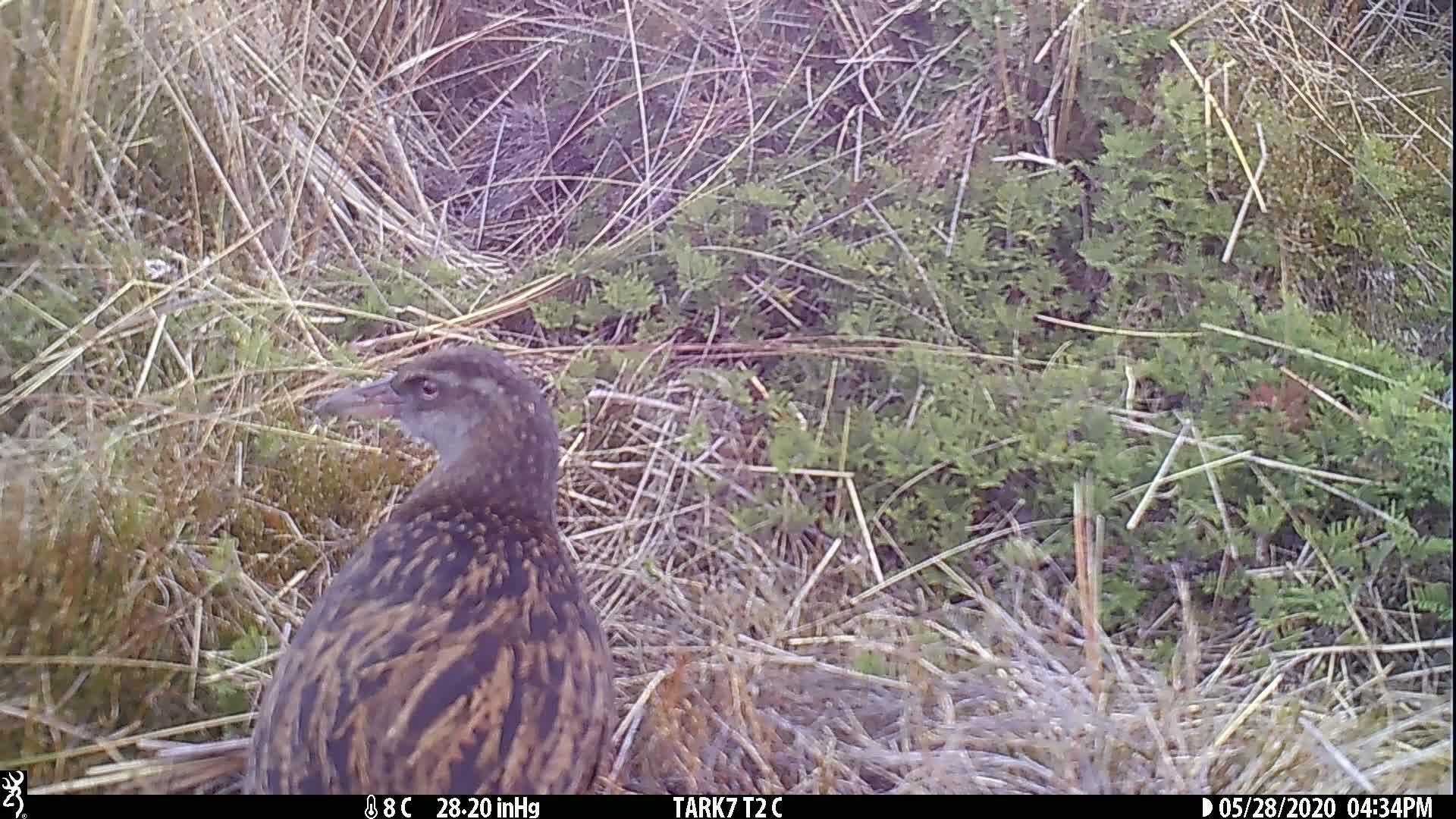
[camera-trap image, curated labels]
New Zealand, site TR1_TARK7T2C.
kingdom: Animalia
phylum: Chordata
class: Aves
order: Gruiformes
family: Rallidae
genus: Gallirallus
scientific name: Gallirallus australis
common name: weka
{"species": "weka (Gallirallus australis)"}